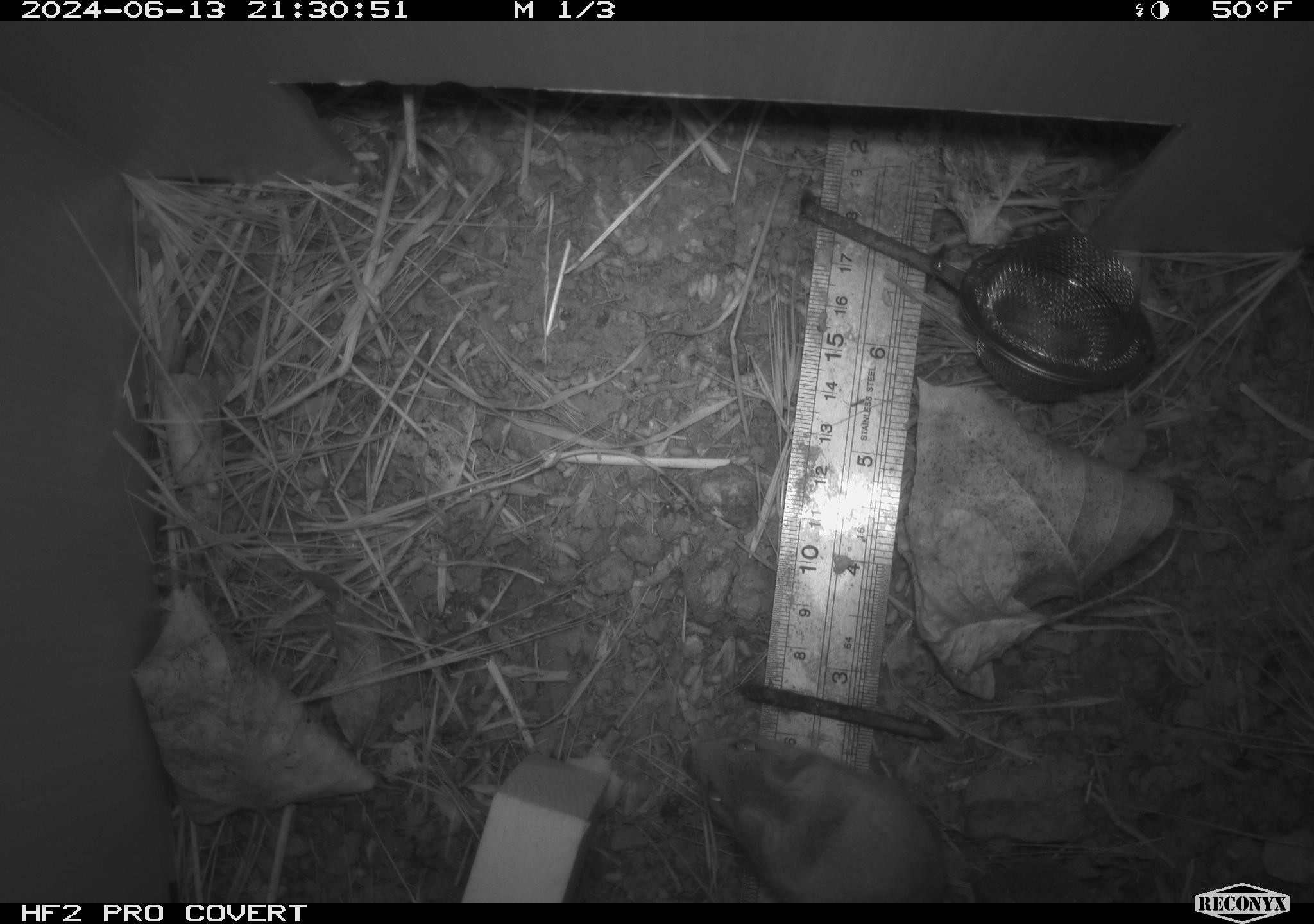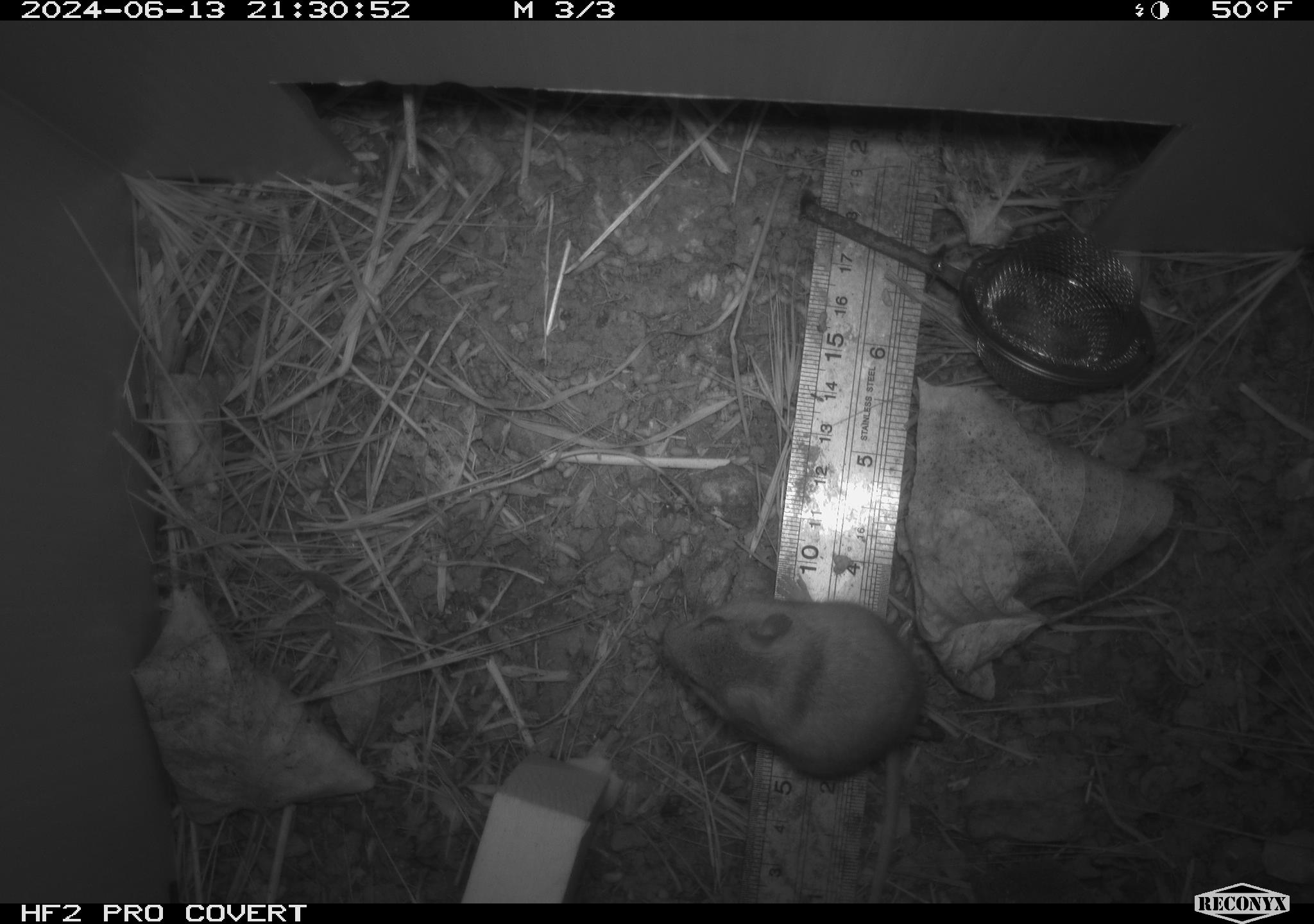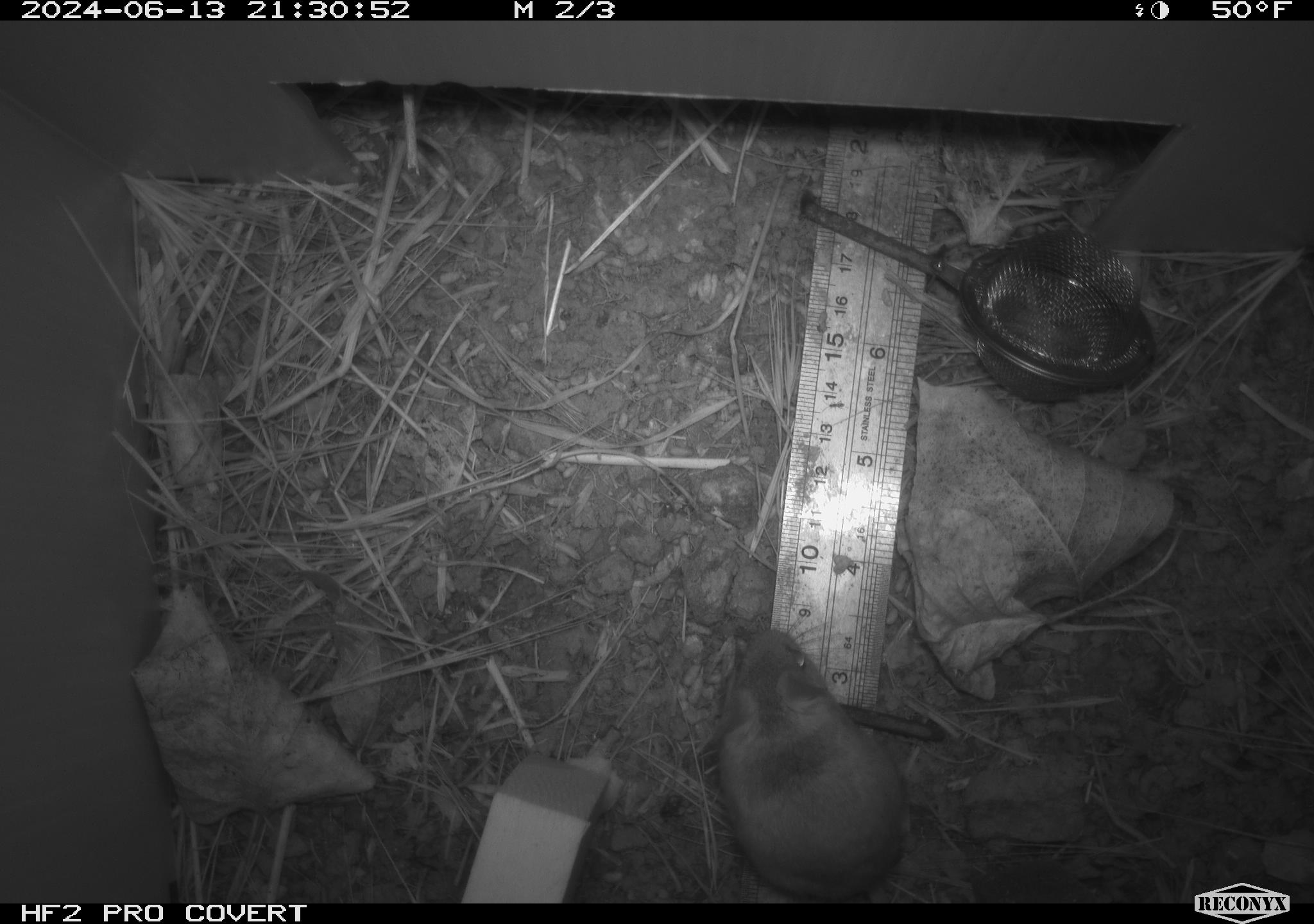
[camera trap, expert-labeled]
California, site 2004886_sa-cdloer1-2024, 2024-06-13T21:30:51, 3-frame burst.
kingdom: Animalia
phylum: Chordata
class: Mammalia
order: Rodentia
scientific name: Rodentia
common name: mouse species